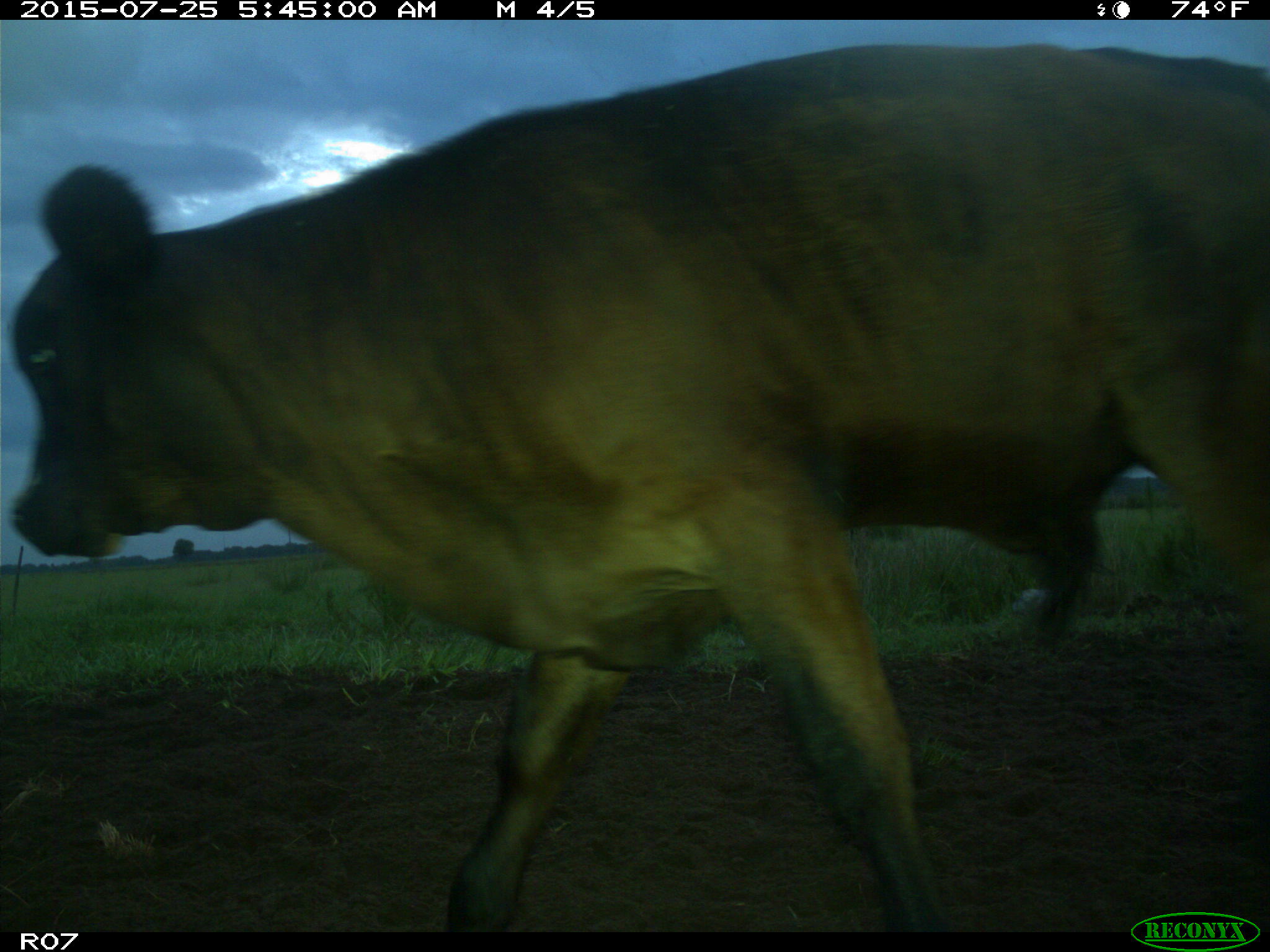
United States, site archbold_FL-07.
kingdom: Animalia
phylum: Chordata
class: Mammalia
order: Artiodactyla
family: Bovidae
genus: Bos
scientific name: Bos taurus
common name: domestic cow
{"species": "Bos taurus (domestic cow)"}